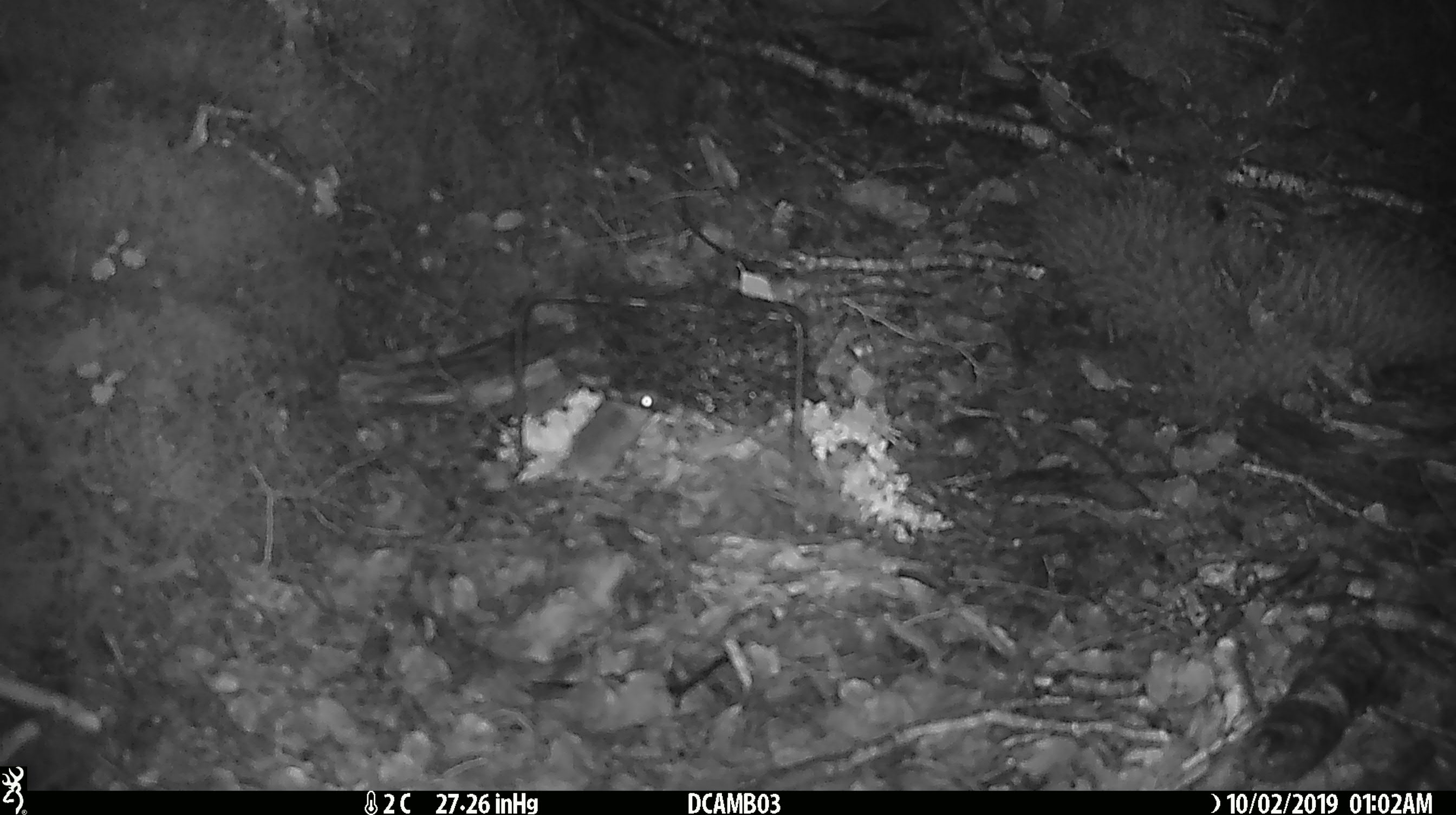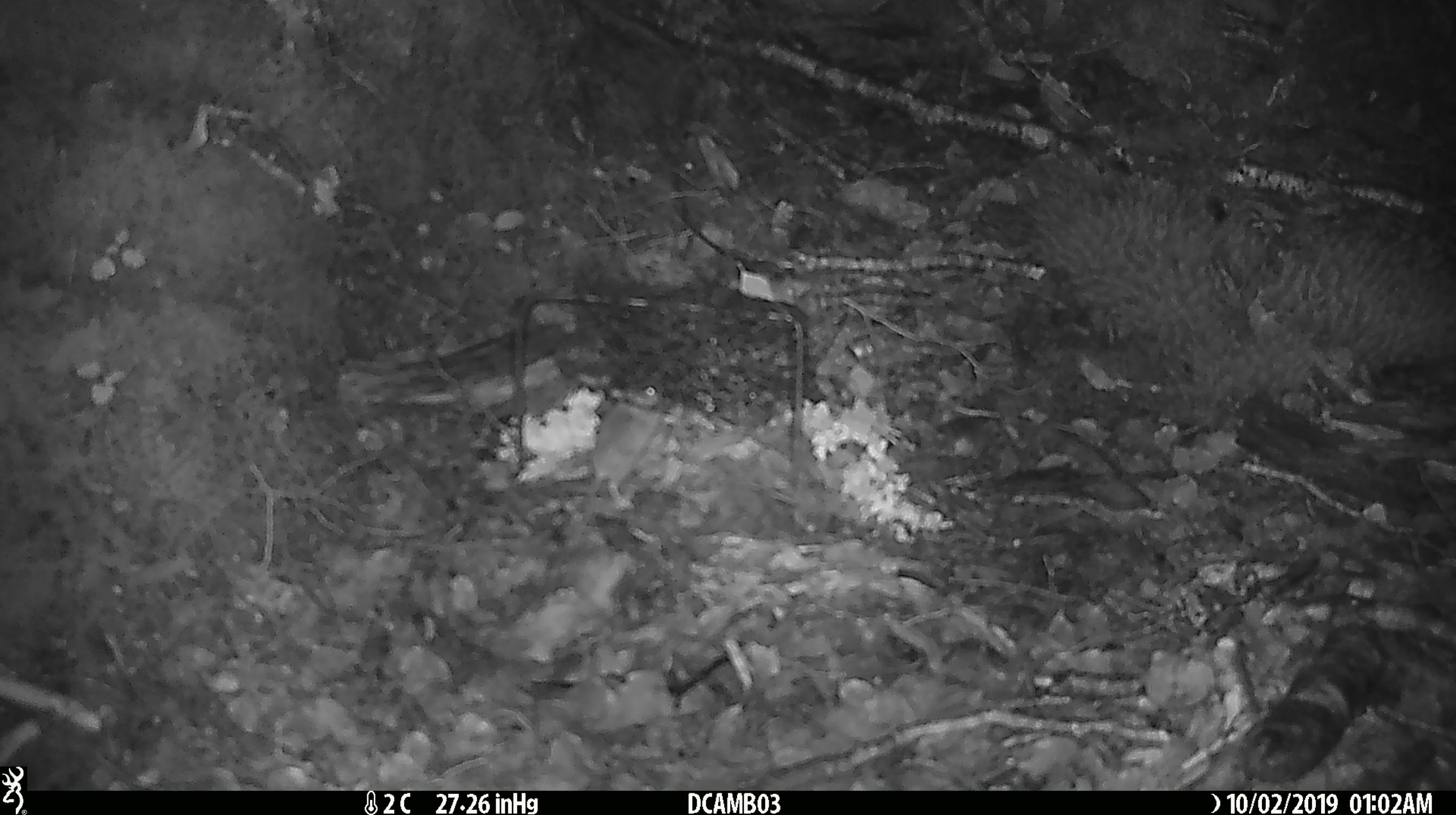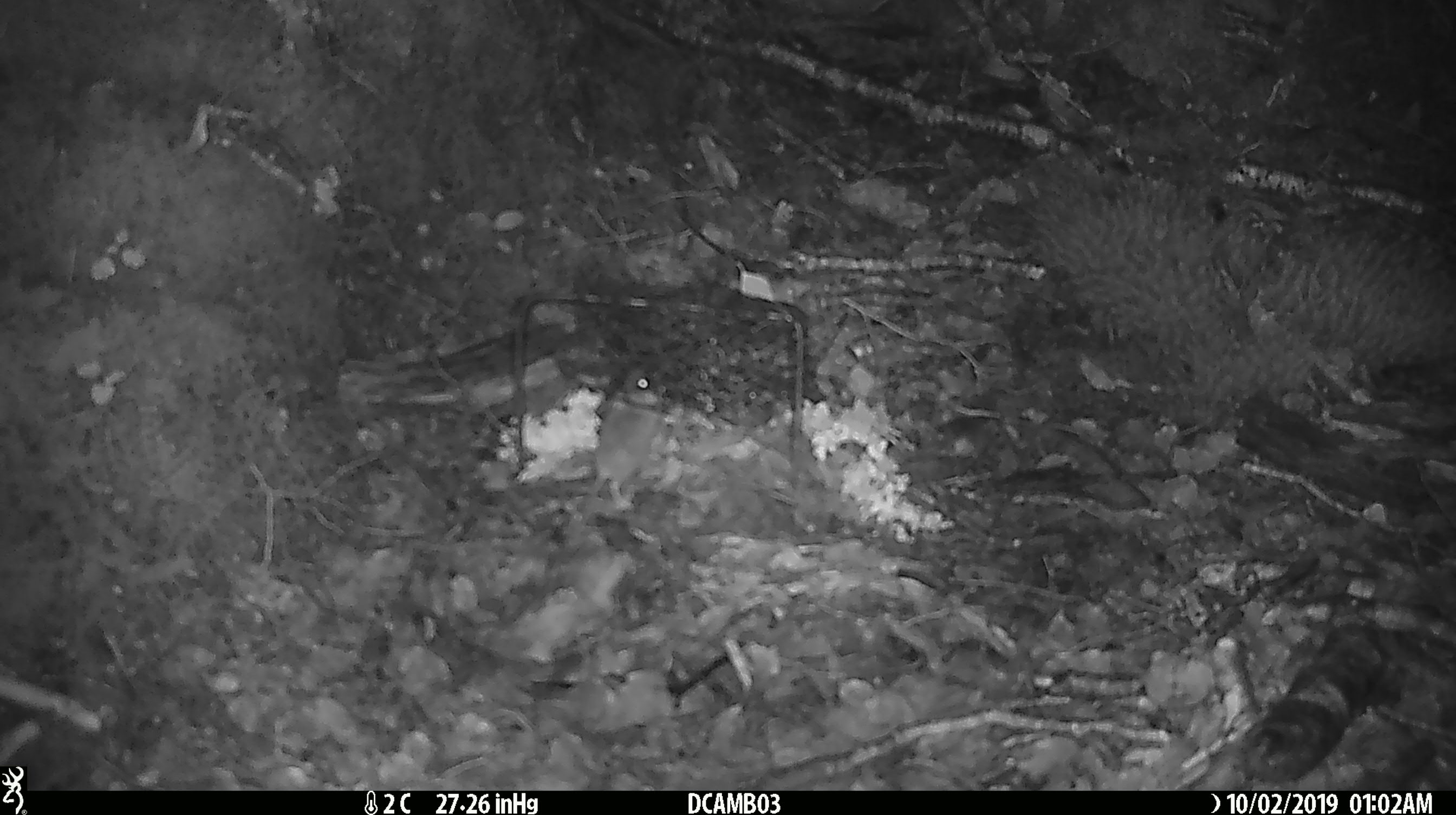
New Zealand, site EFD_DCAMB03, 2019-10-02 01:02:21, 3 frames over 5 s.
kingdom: Animalia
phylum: Chordata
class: Mammalia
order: Rodentia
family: Muridae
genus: Mus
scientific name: Mus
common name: mouse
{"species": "mouse (Mus)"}